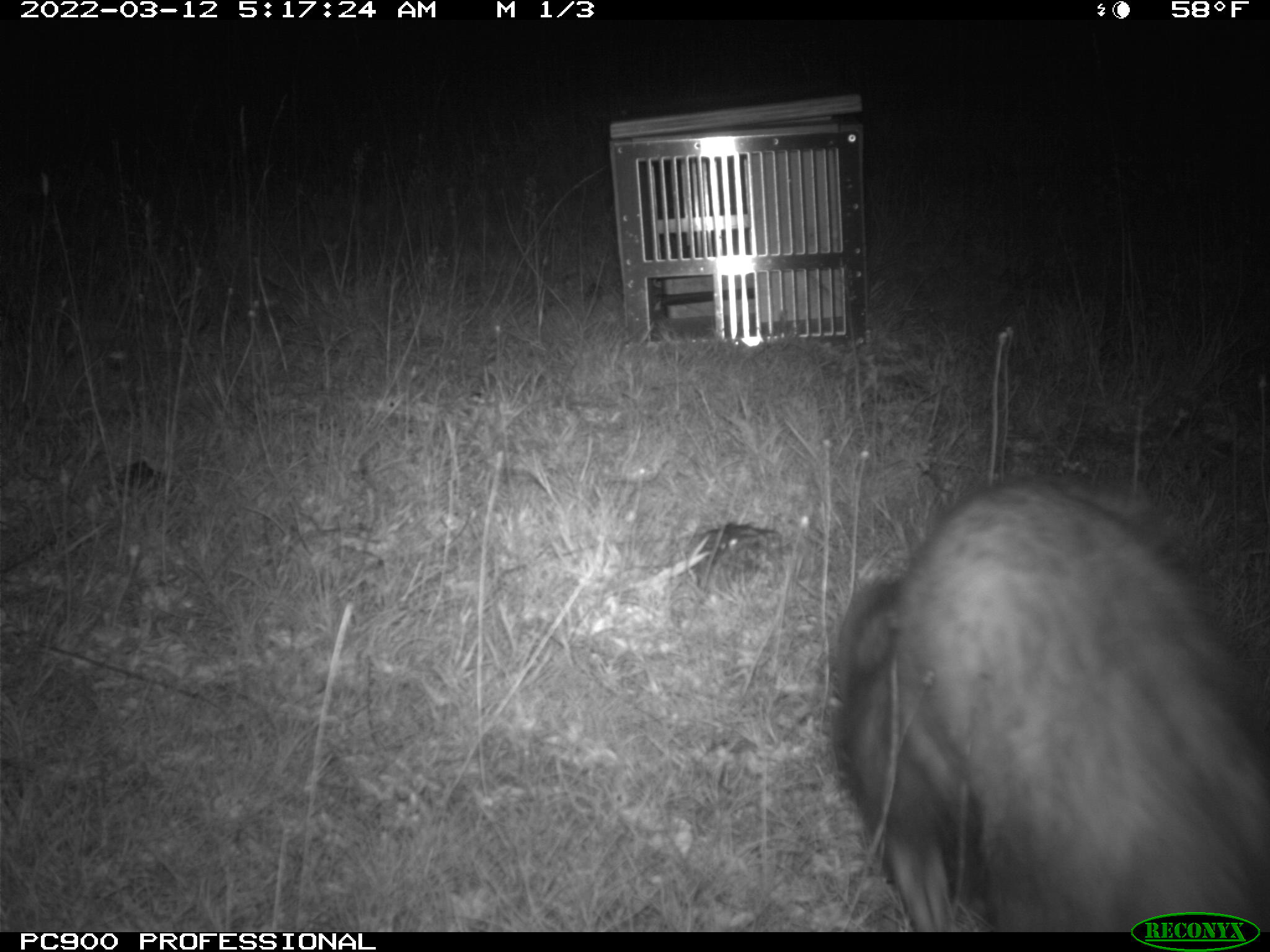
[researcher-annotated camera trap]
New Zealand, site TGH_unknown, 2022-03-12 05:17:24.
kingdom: Animalia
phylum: Chordata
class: Mammalia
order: Carnivora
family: Mustelidae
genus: Mustela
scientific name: Mustela furo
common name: ferret